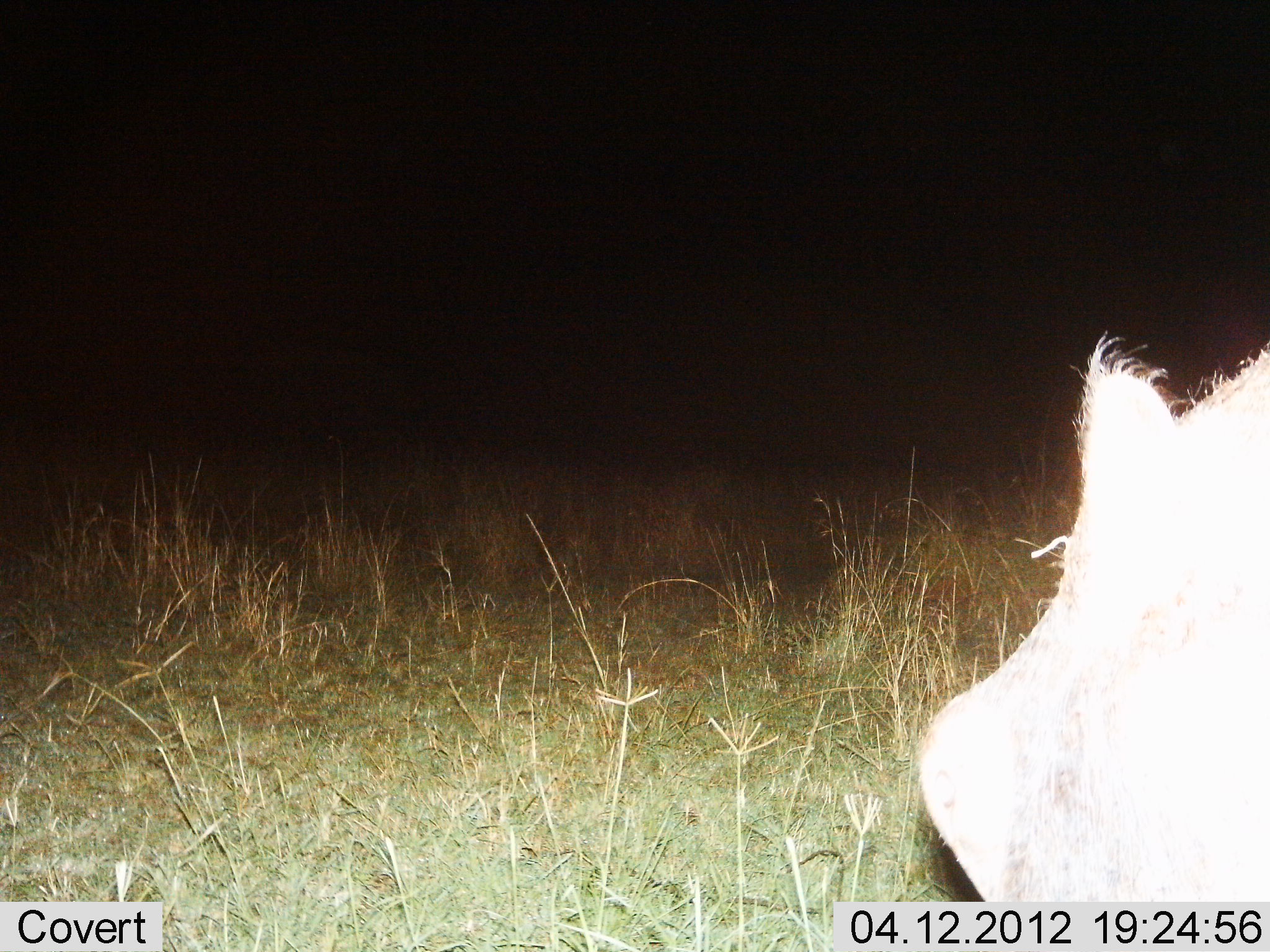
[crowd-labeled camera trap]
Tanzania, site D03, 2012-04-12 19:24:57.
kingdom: Animalia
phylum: Chordata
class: Mammalia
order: Artiodactyla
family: Suidae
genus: Phacochoerus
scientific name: Phacochoerus africanus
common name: warthog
Warthog (Phacochoerus africanus), count 1. Behavior (volunteer vote fractions): standing 60%, resting 7%, moving 27%, interacting 0%. Young present (vote fraction): 0%. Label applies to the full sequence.